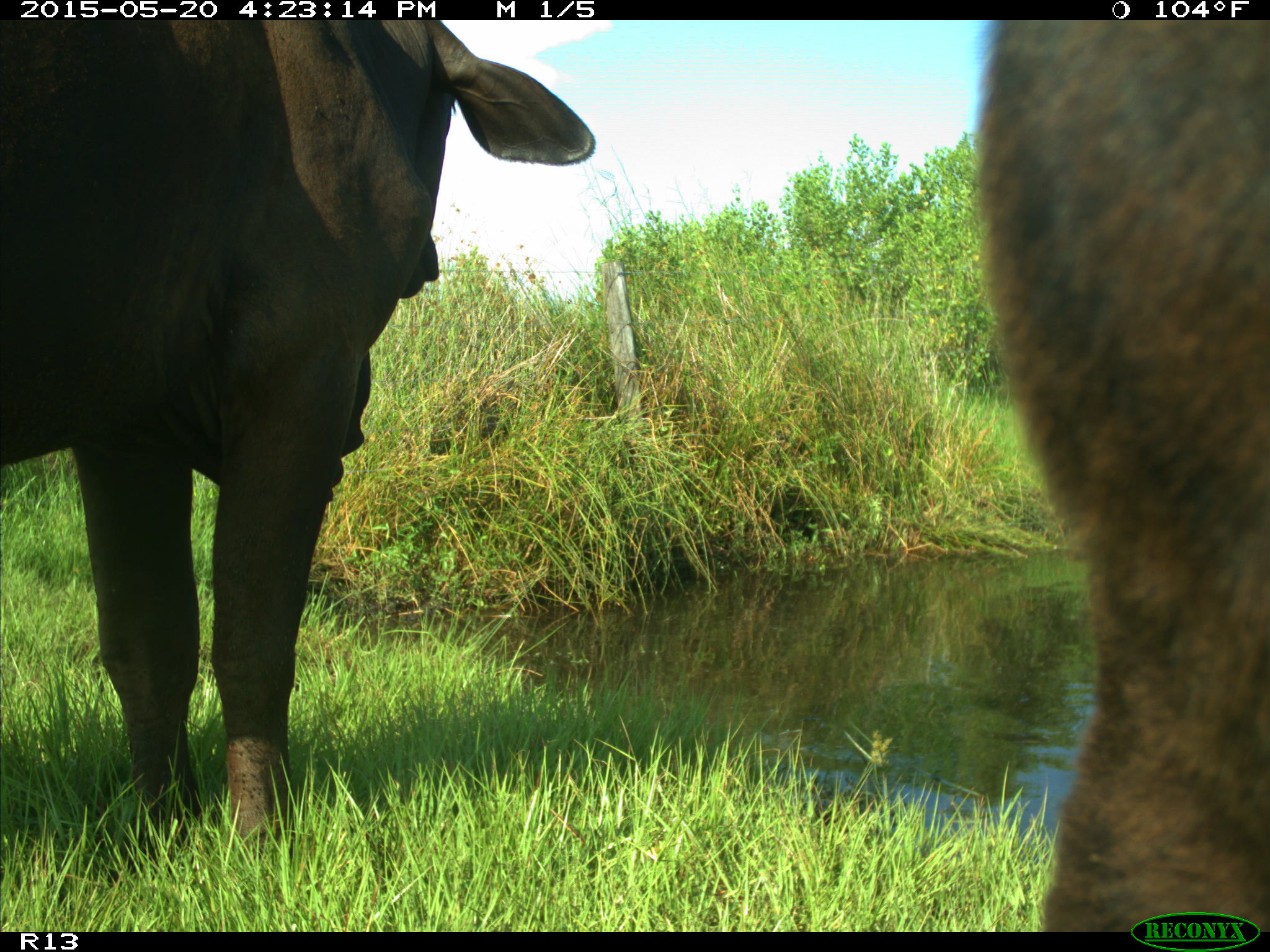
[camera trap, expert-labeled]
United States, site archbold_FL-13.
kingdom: Animalia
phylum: Chordata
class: Mammalia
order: Artiodactyla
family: Bovidae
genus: Bos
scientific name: Bos taurus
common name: domestic cow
Bos taurus (domestic cow).